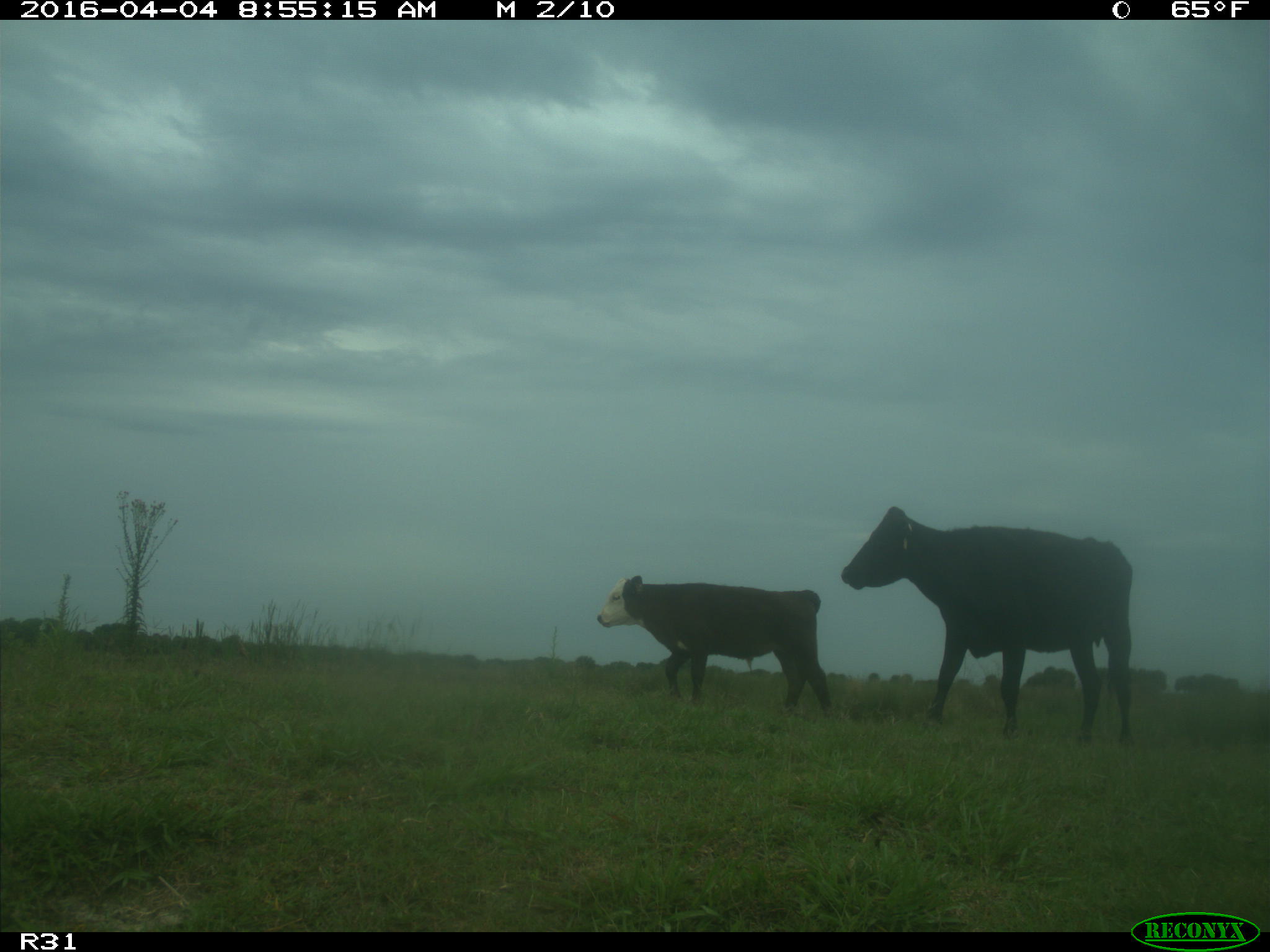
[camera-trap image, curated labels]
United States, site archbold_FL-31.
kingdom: Animalia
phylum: Chordata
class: Mammalia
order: Artiodactyla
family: Bovidae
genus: Bos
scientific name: Bos taurus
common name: domestic cow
Bos taurus (domestic cow).